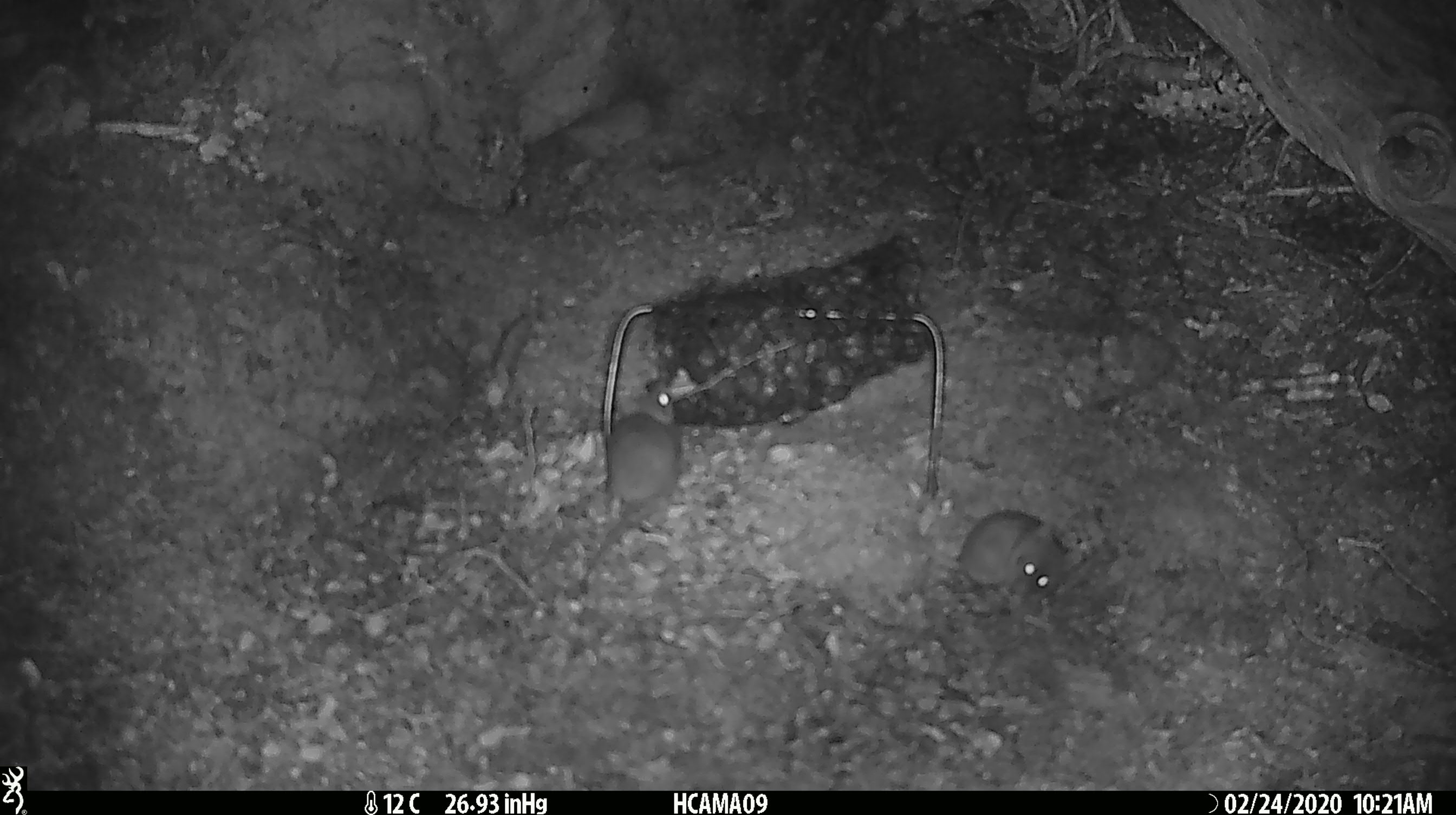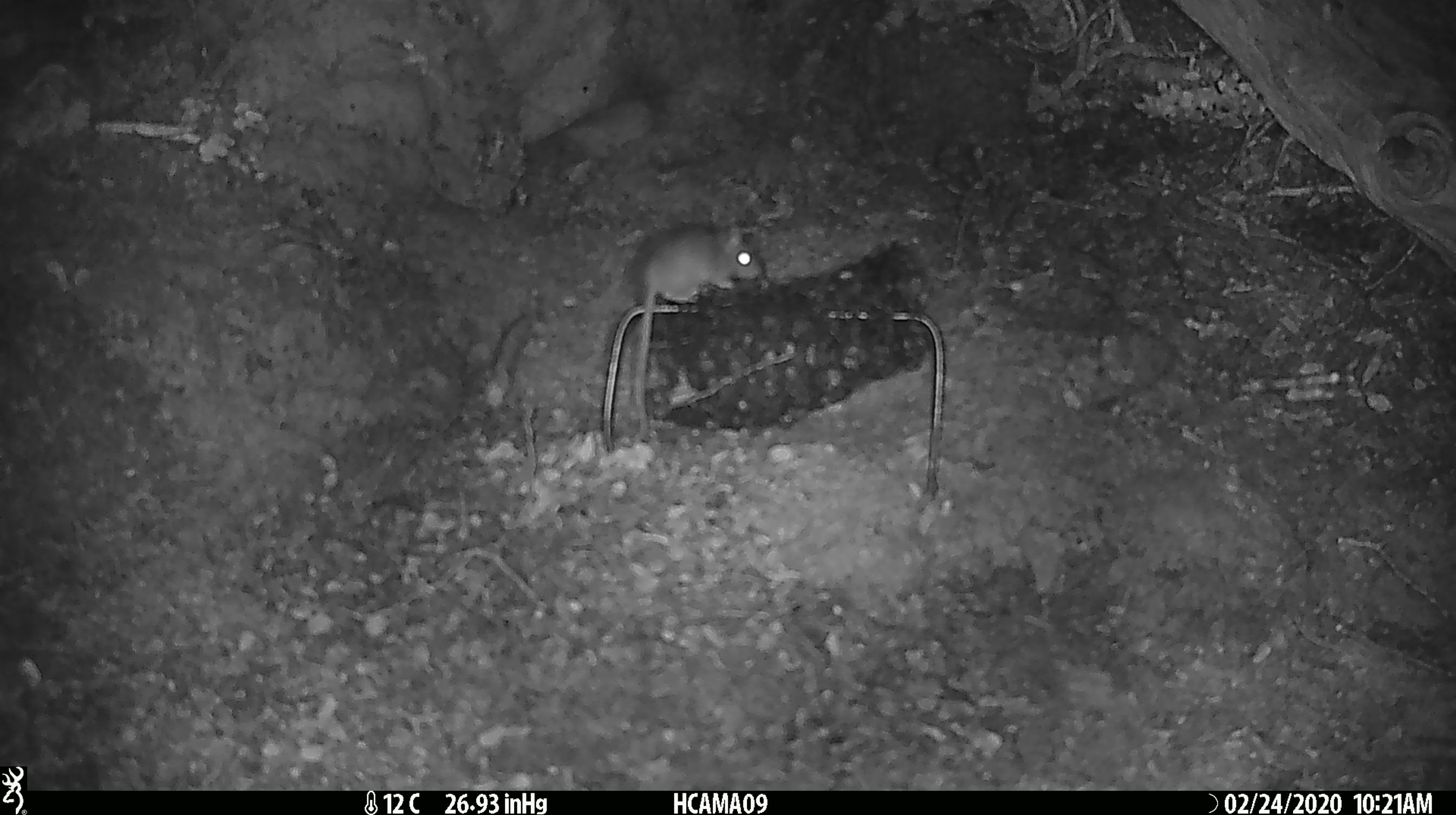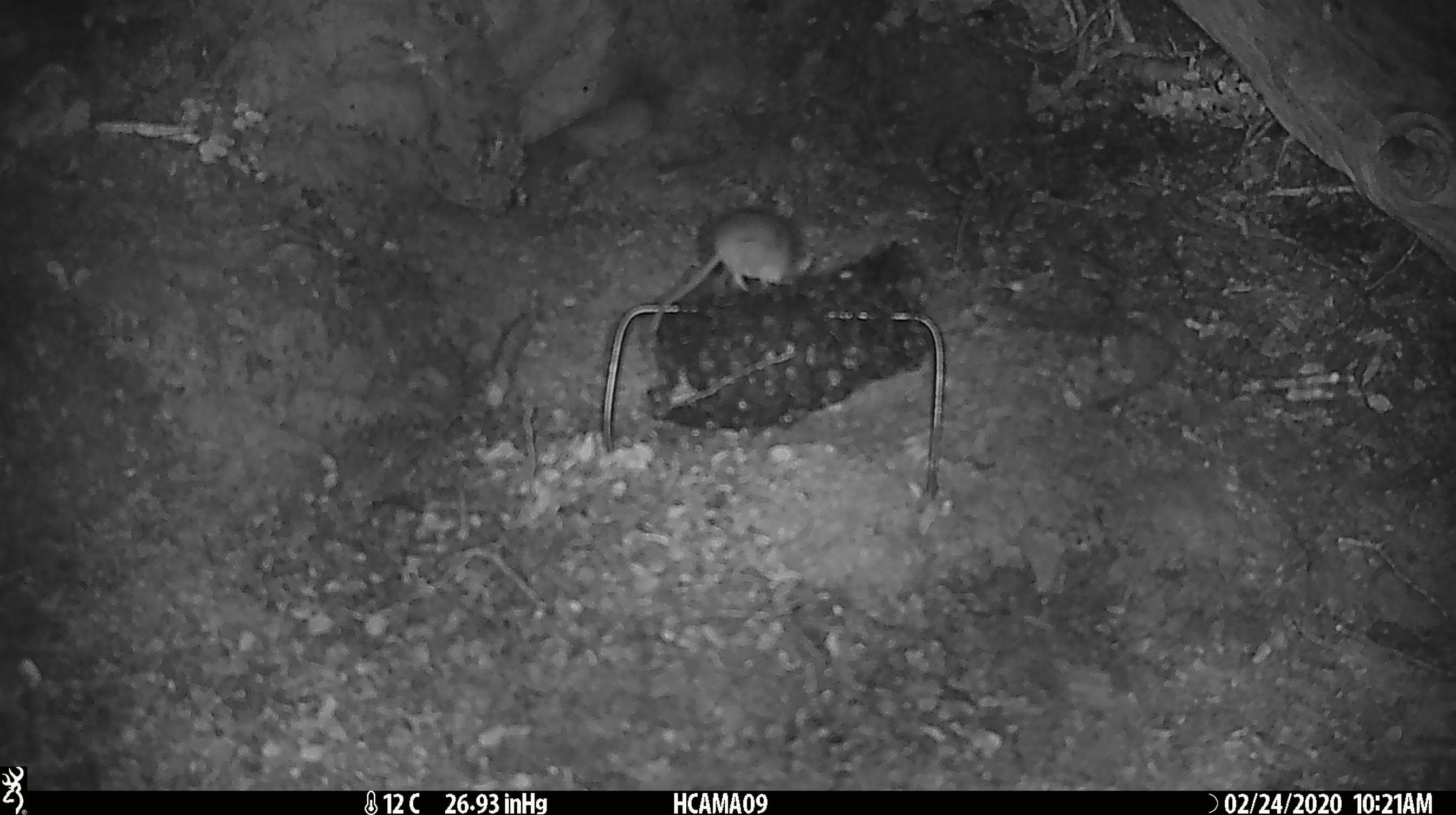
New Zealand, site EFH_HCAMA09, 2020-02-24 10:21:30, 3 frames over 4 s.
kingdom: Animalia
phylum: Chordata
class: Mammalia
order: Rodentia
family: Muridae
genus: Mus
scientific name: Mus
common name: mouse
Mouse (Mus).